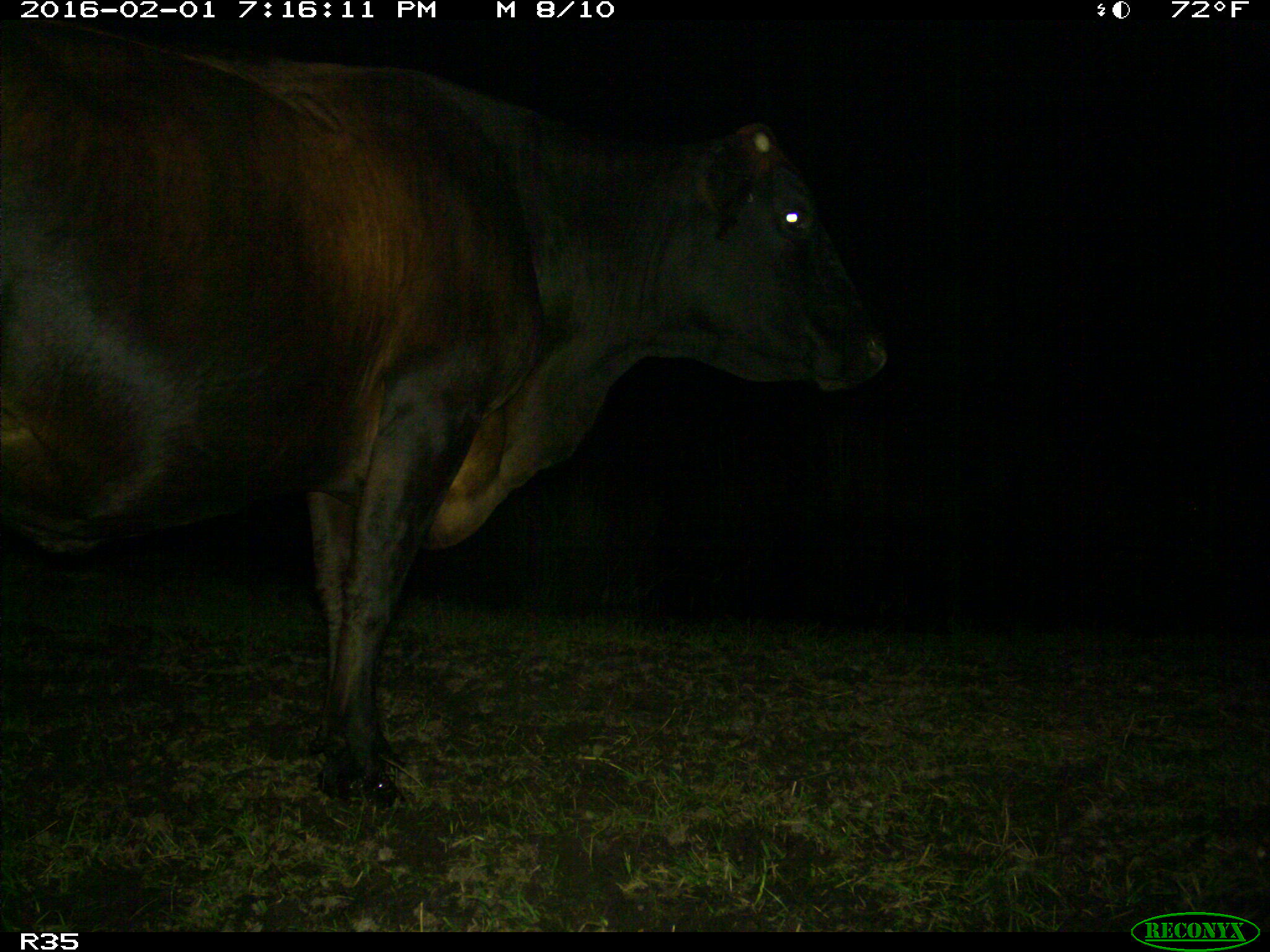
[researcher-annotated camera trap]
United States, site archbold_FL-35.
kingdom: Animalia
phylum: Chordata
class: Mammalia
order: Artiodactyla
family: Bovidae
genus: Bos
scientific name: Bos taurus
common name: domestic cow